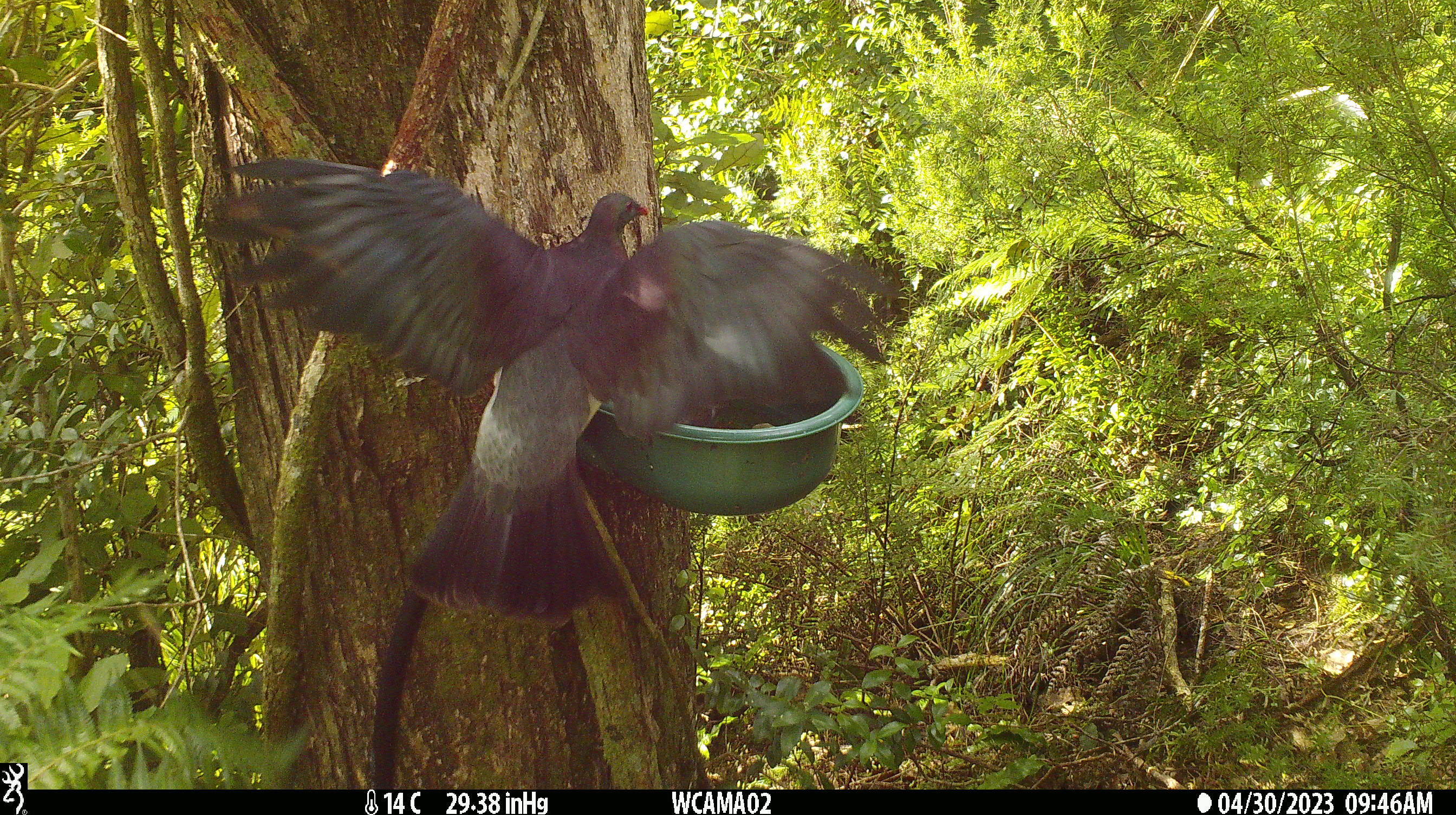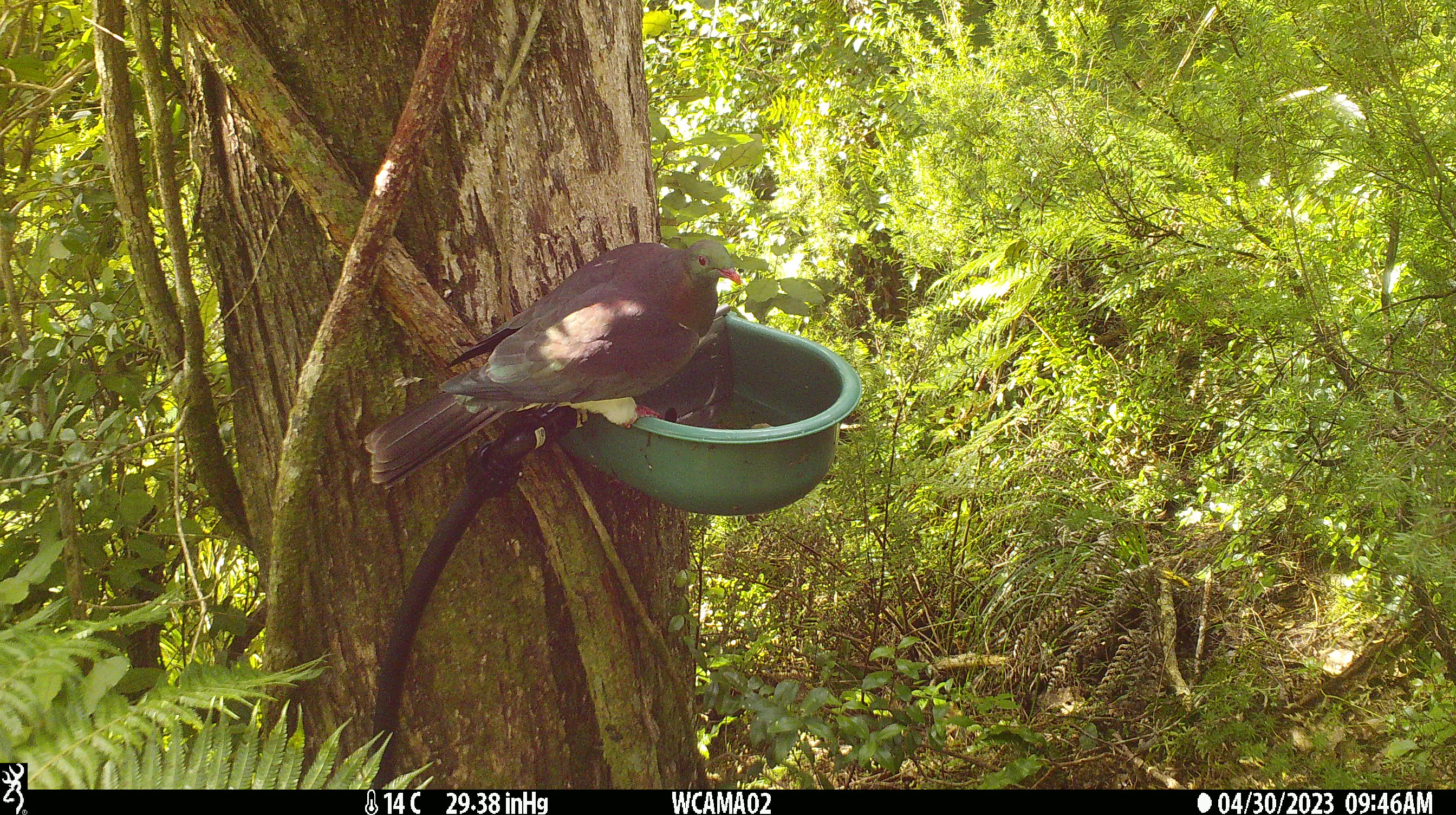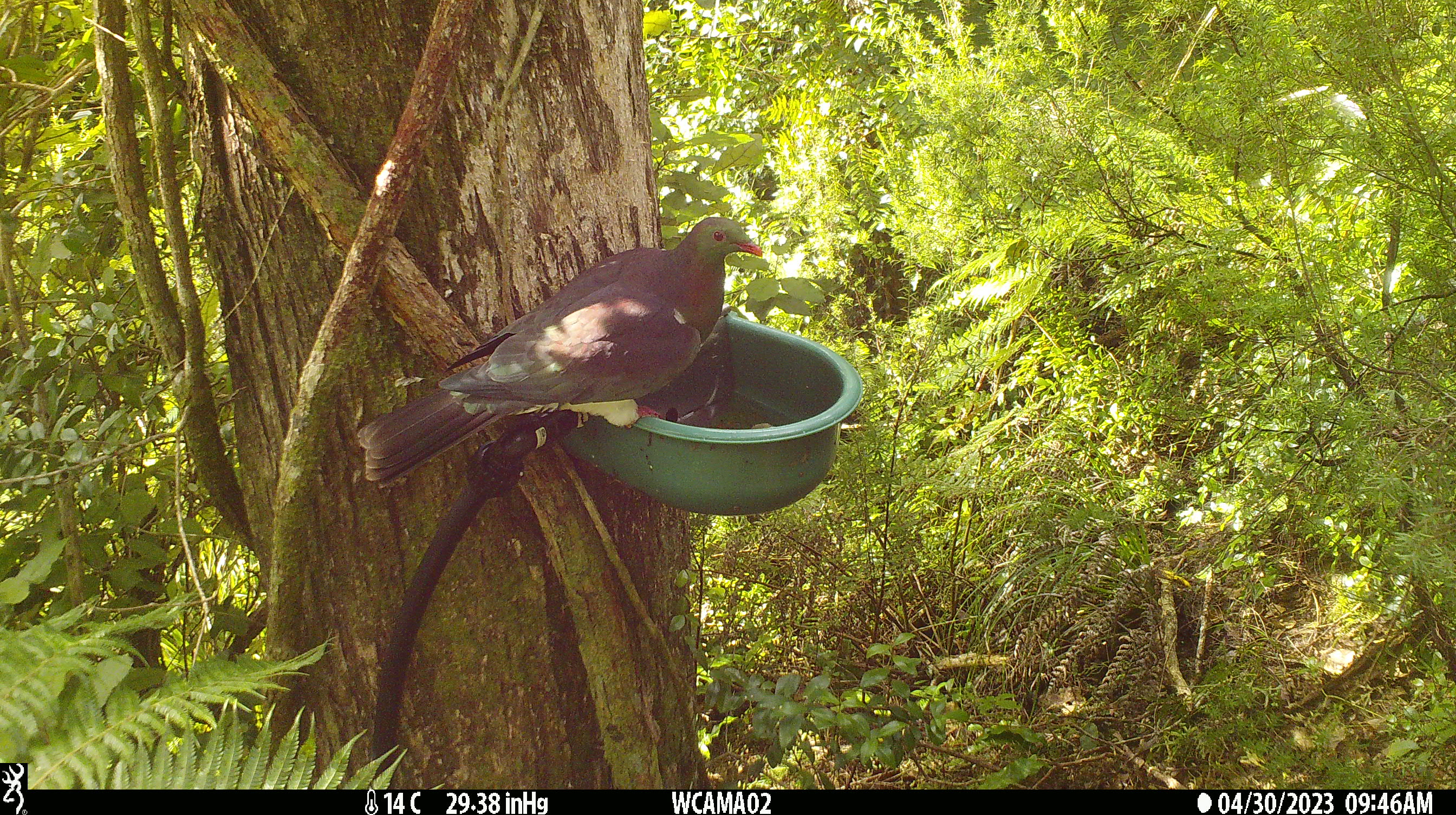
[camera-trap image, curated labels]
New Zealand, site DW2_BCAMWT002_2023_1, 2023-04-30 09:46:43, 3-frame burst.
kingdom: Animalia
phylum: Chordata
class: Aves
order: Columbiformes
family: Columbidae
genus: Hemiphaga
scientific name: Hemiphaga novaeseelandiae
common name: new zealand pigeon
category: kereru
Kereru (new zealand pigeon) (Hemiphaga novaeseelandiae).